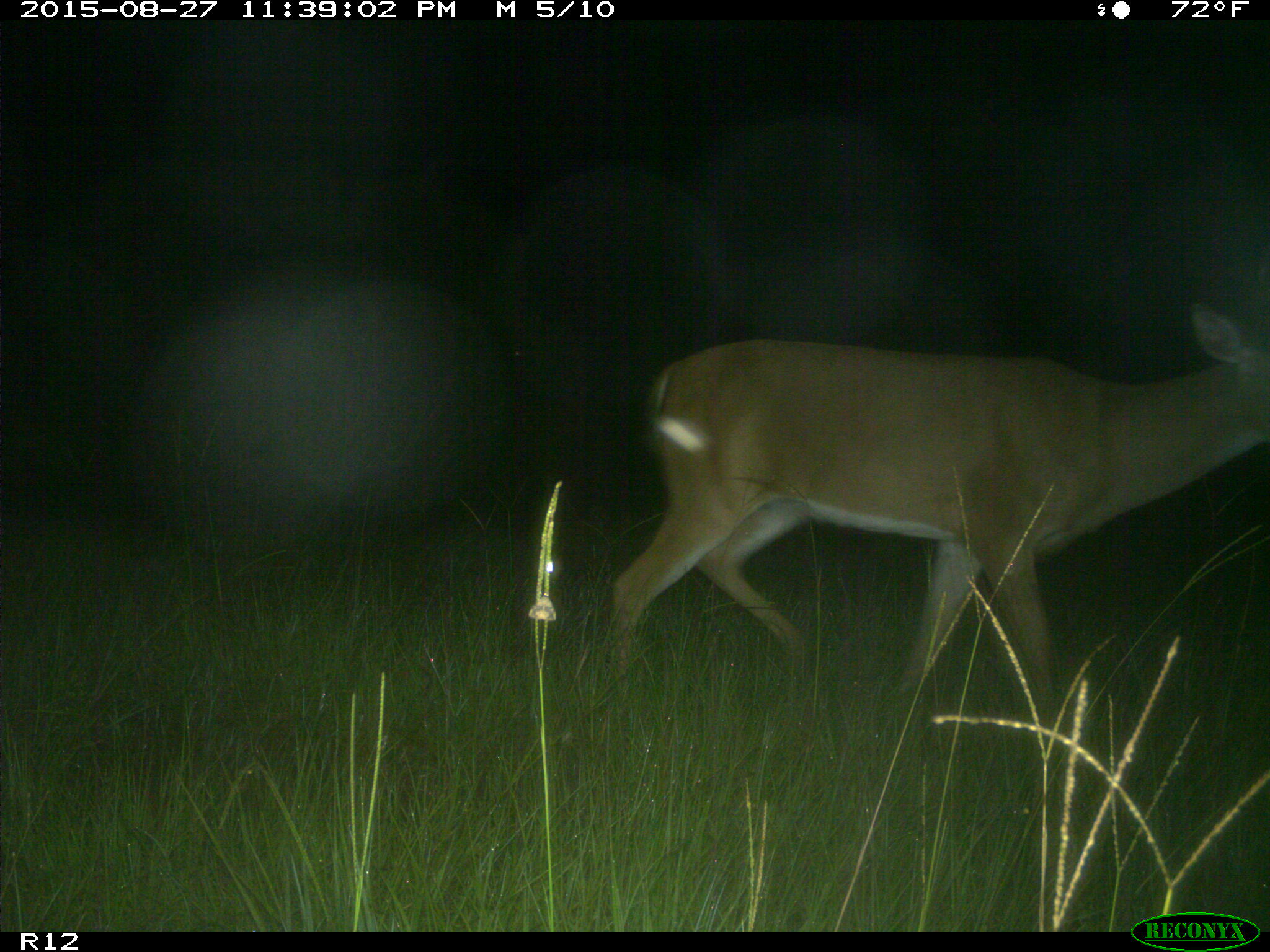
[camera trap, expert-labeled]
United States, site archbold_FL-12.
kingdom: Animalia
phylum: Chordata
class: Mammalia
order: Artiodactyla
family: Cervidae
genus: Odocoileus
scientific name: Odocoileus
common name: deer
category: unidentified deer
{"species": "unidentified deer (deer) (Odocoileus)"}